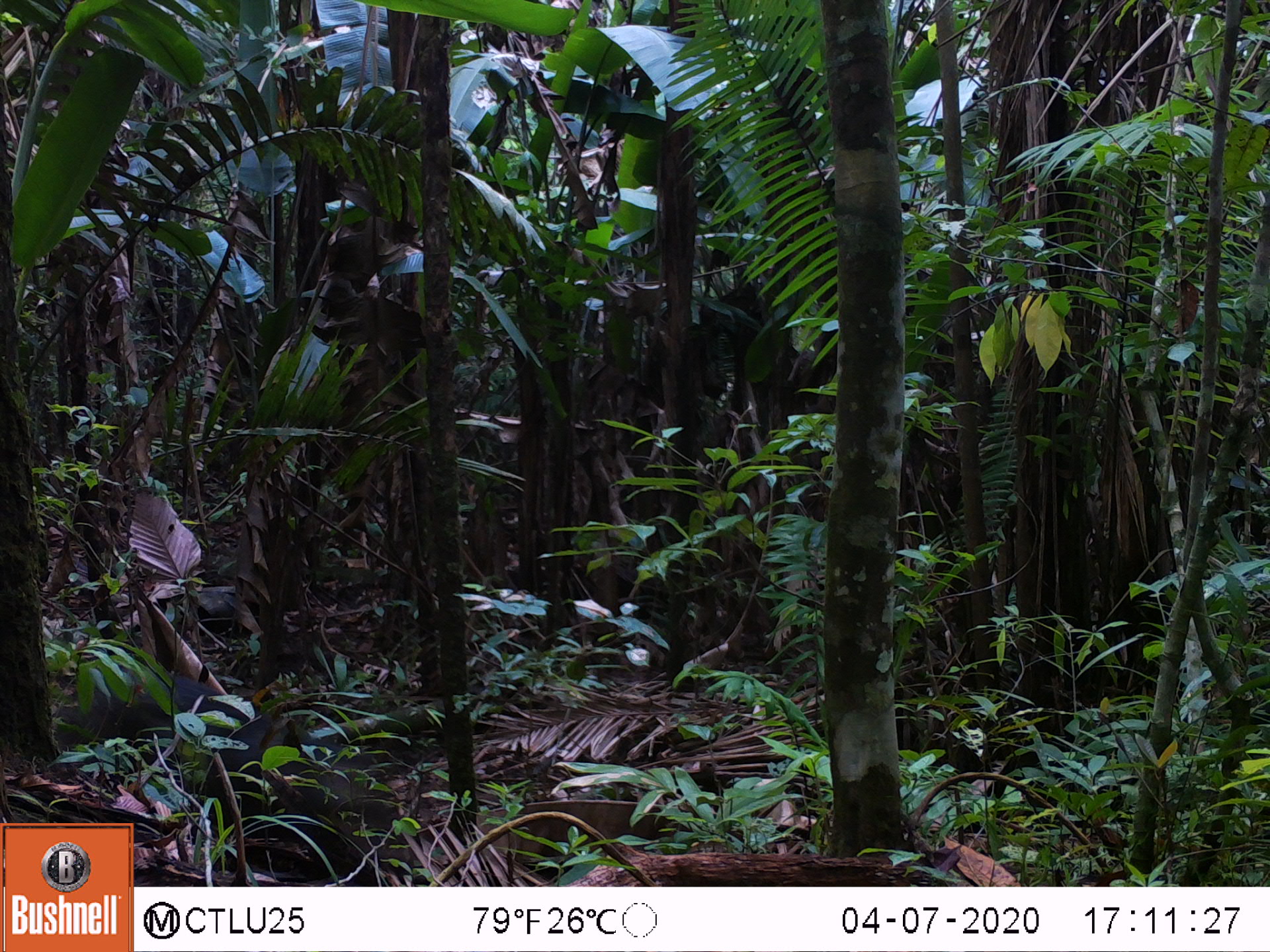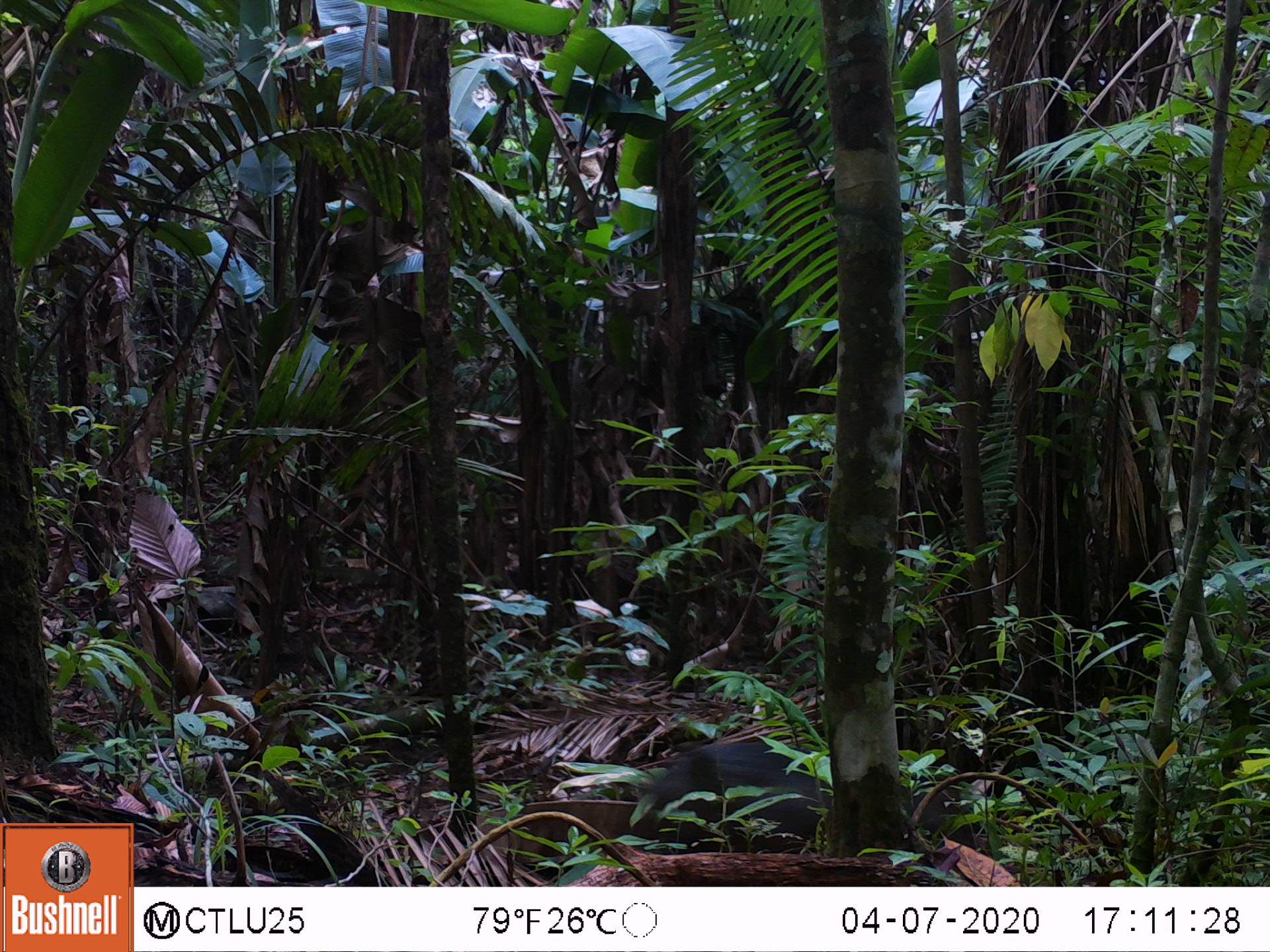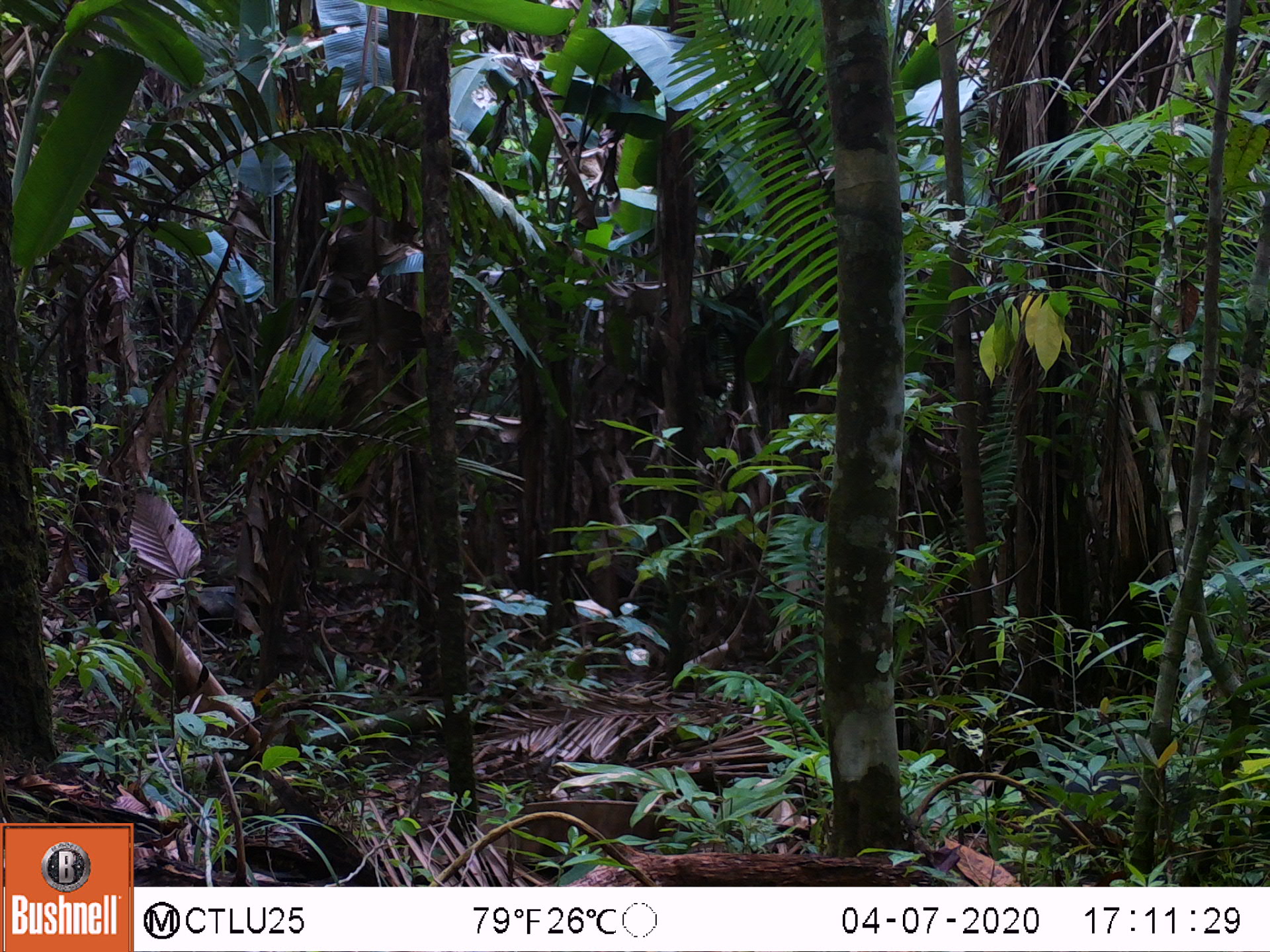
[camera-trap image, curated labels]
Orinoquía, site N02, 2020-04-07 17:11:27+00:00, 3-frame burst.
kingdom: Animalia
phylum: Chordata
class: Mammalia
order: Artiodactyla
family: Tayassuidae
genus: Pecari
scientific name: Pecari tajacu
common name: collared peccary